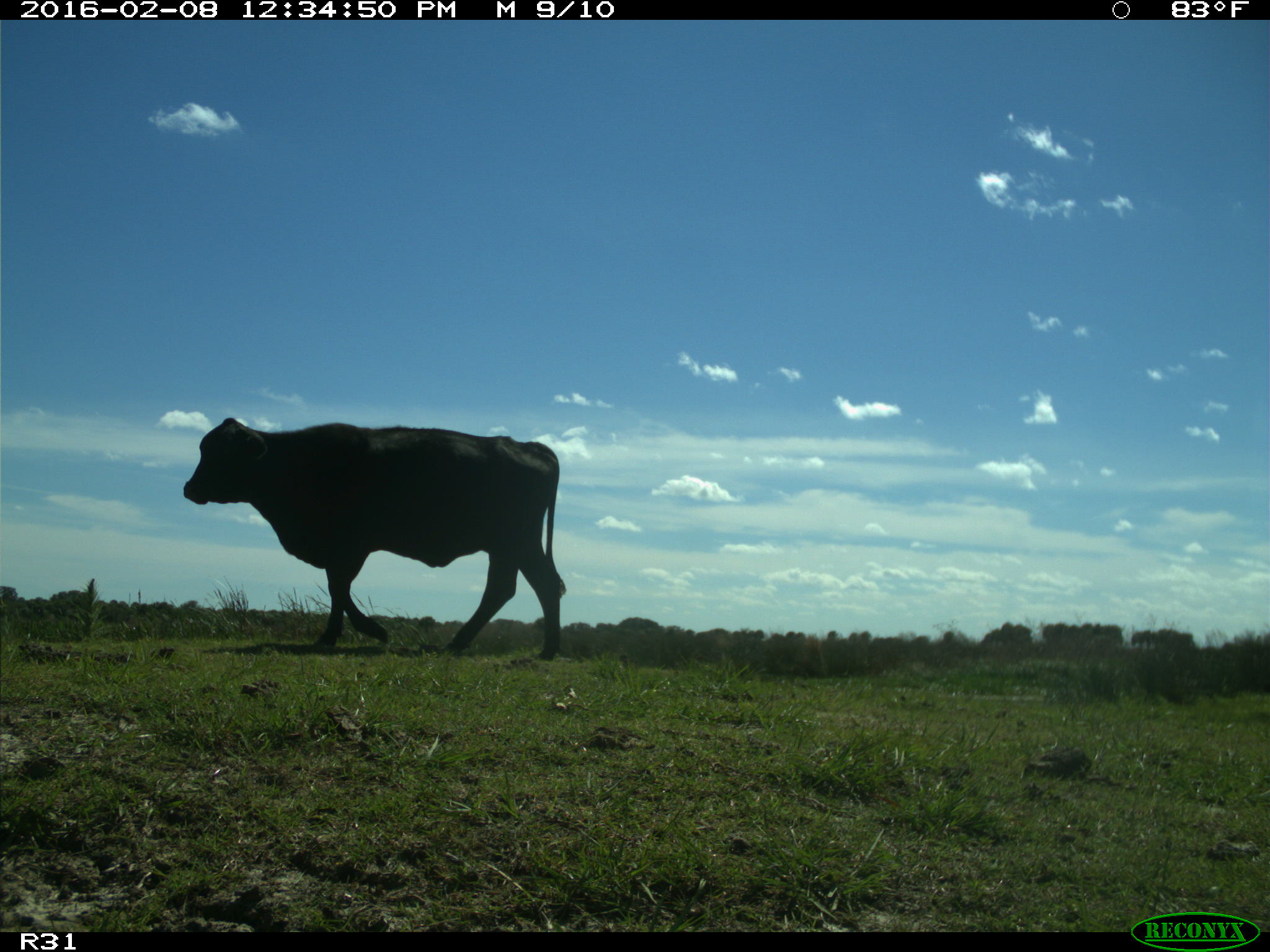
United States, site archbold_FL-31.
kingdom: Animalia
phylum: Chordata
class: Mammalia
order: Artiodactyla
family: Bovidae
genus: Bos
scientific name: Bos taurus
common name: domestic cow